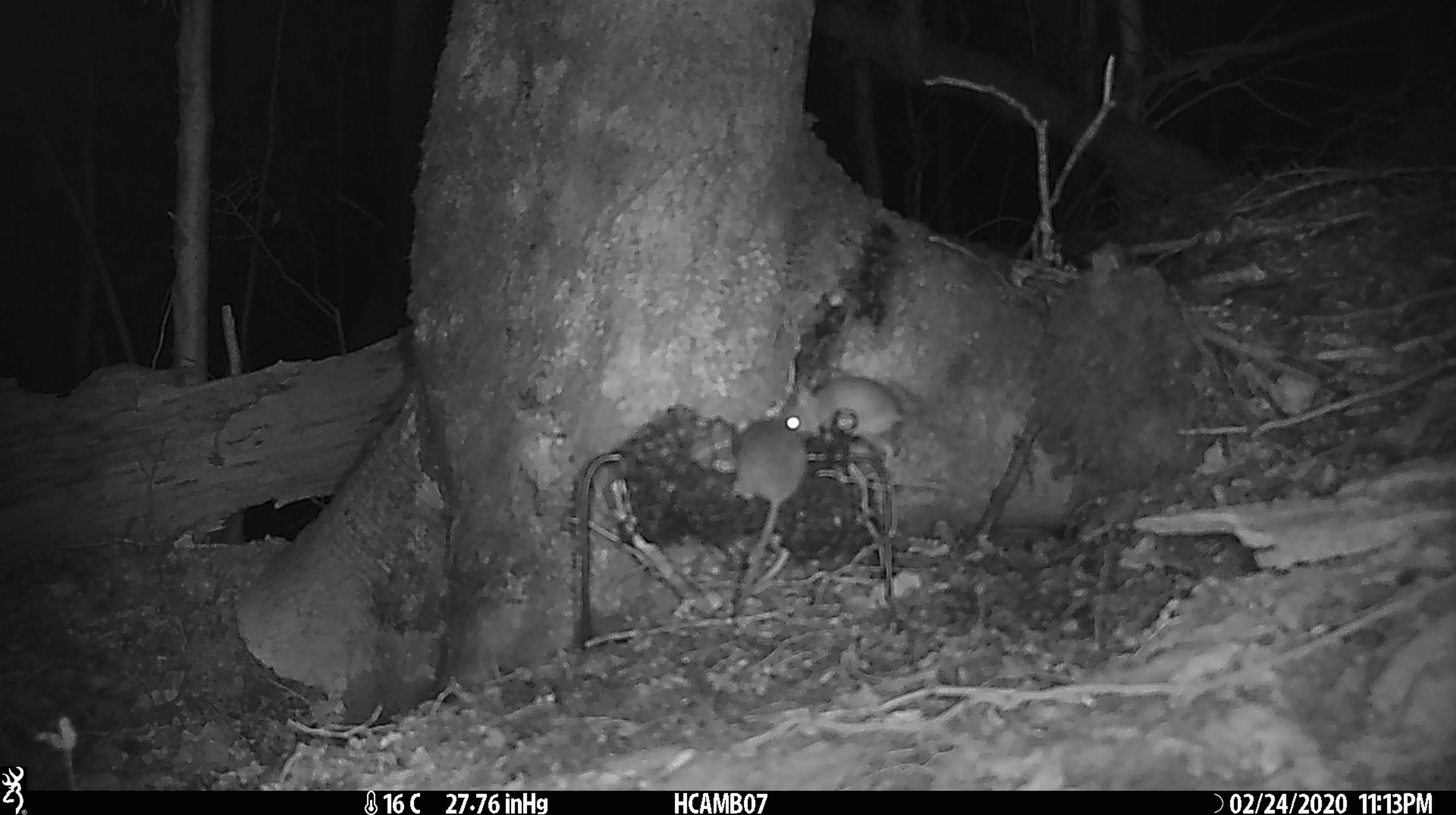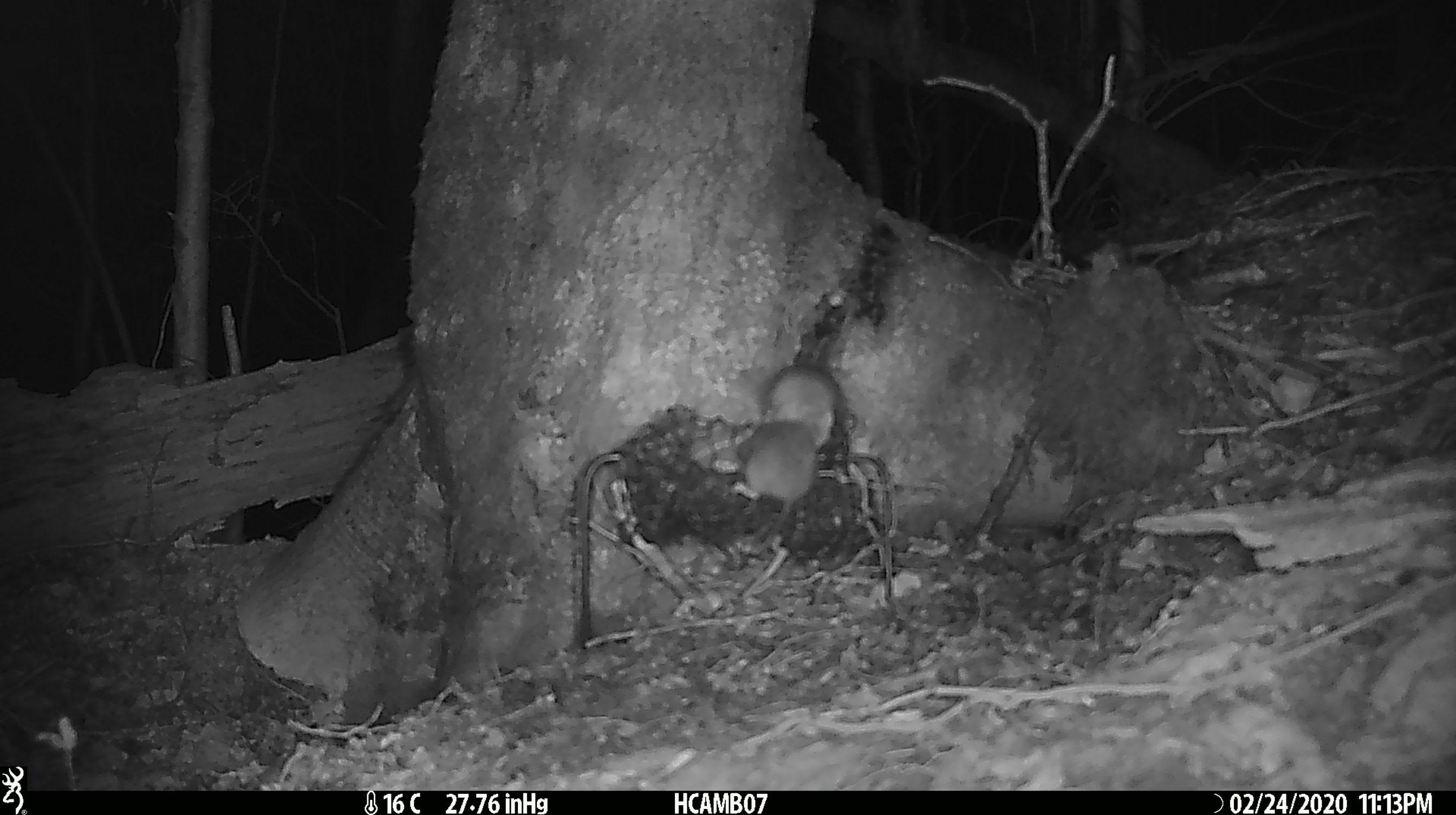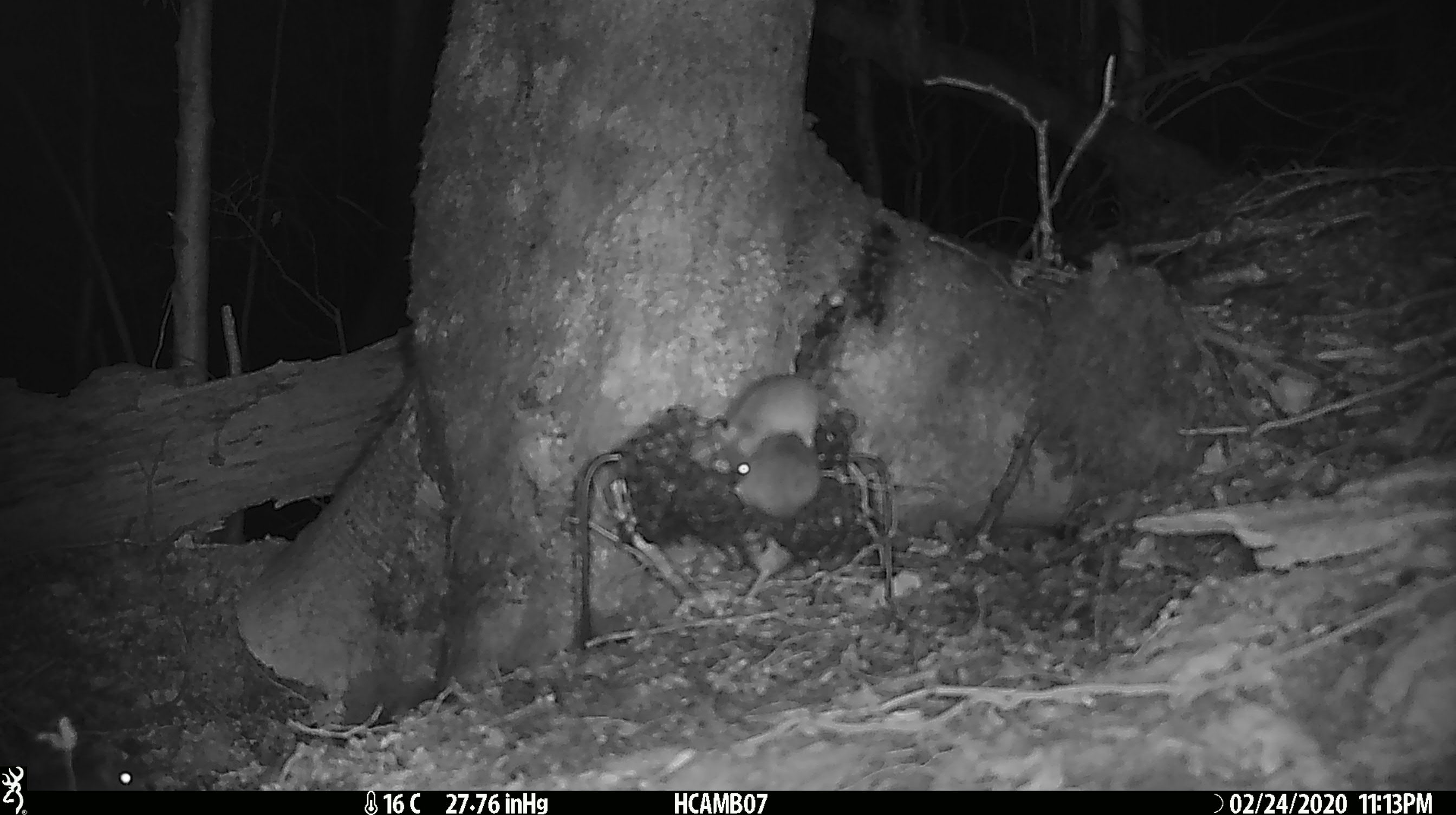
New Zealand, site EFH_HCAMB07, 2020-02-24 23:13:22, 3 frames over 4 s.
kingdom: Animalia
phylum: Chordata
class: Mammalia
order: Rodentia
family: Muridae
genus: Mus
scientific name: Mus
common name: mouse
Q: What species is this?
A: Mouse (Mus).